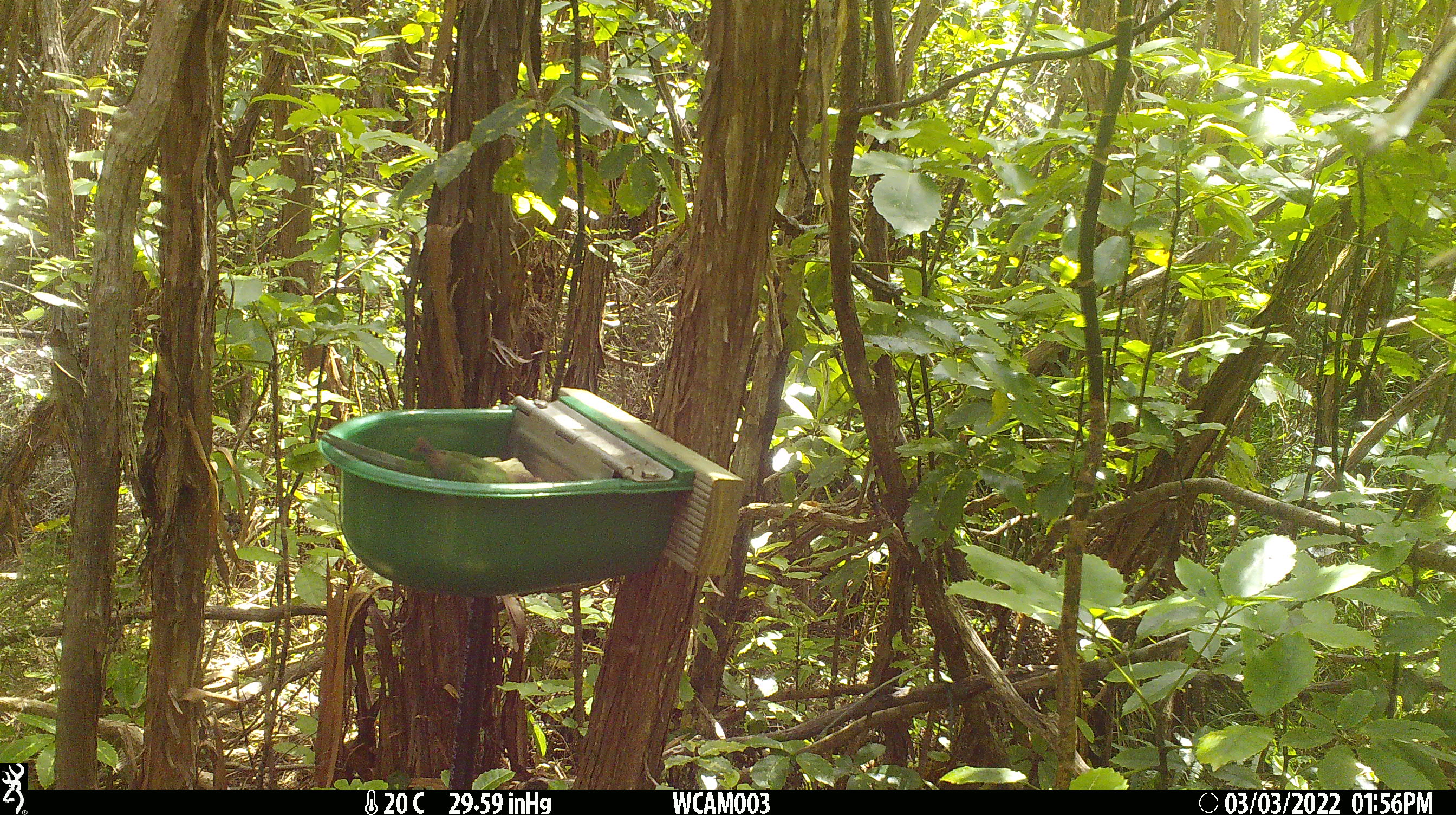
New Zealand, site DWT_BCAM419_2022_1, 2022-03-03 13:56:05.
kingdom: Animalia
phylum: Chordata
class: Aves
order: Psittaciformes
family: Psittaculidae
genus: Cyanoramphus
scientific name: Cyanoramphus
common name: parakeet